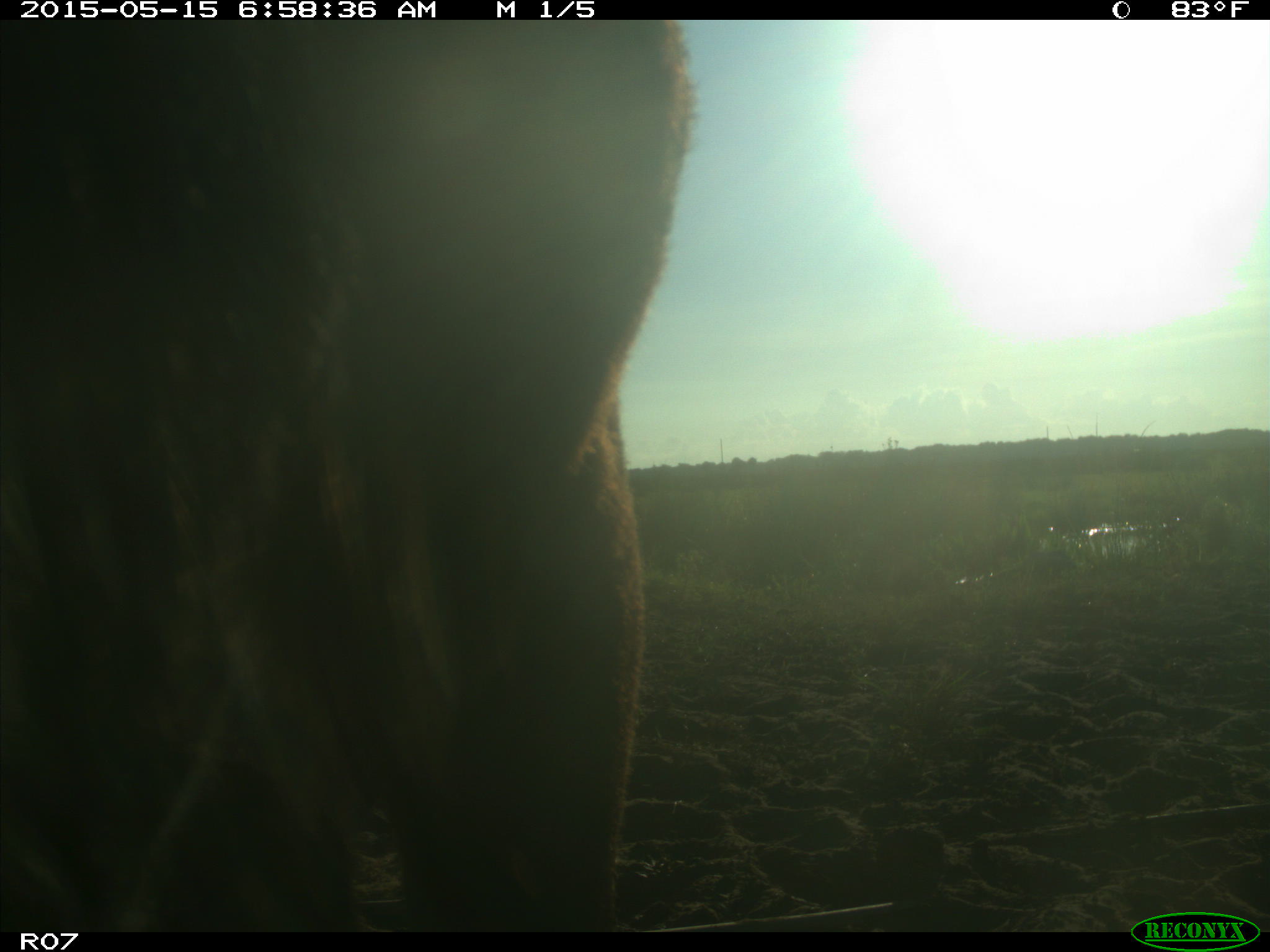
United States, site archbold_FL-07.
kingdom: Animalia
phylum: Chordata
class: Mammalia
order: Artiodactyla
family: Bovidae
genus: Bos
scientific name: Bos taurus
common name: domestic cow